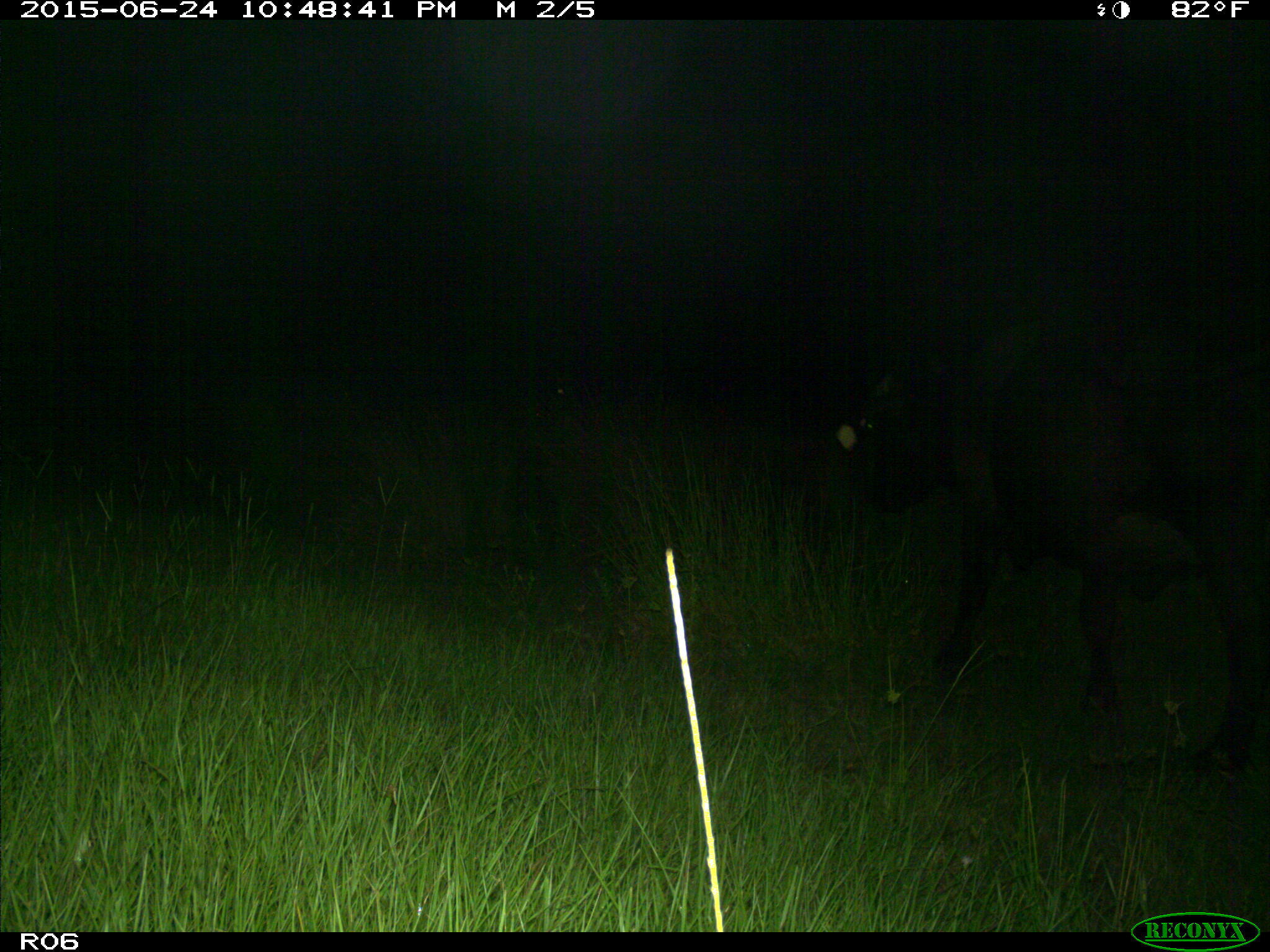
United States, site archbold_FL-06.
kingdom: Animalia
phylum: Chordata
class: Mammalia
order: Artiodactyla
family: Bovidae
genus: Bos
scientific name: Bos taurus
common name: domestic cow